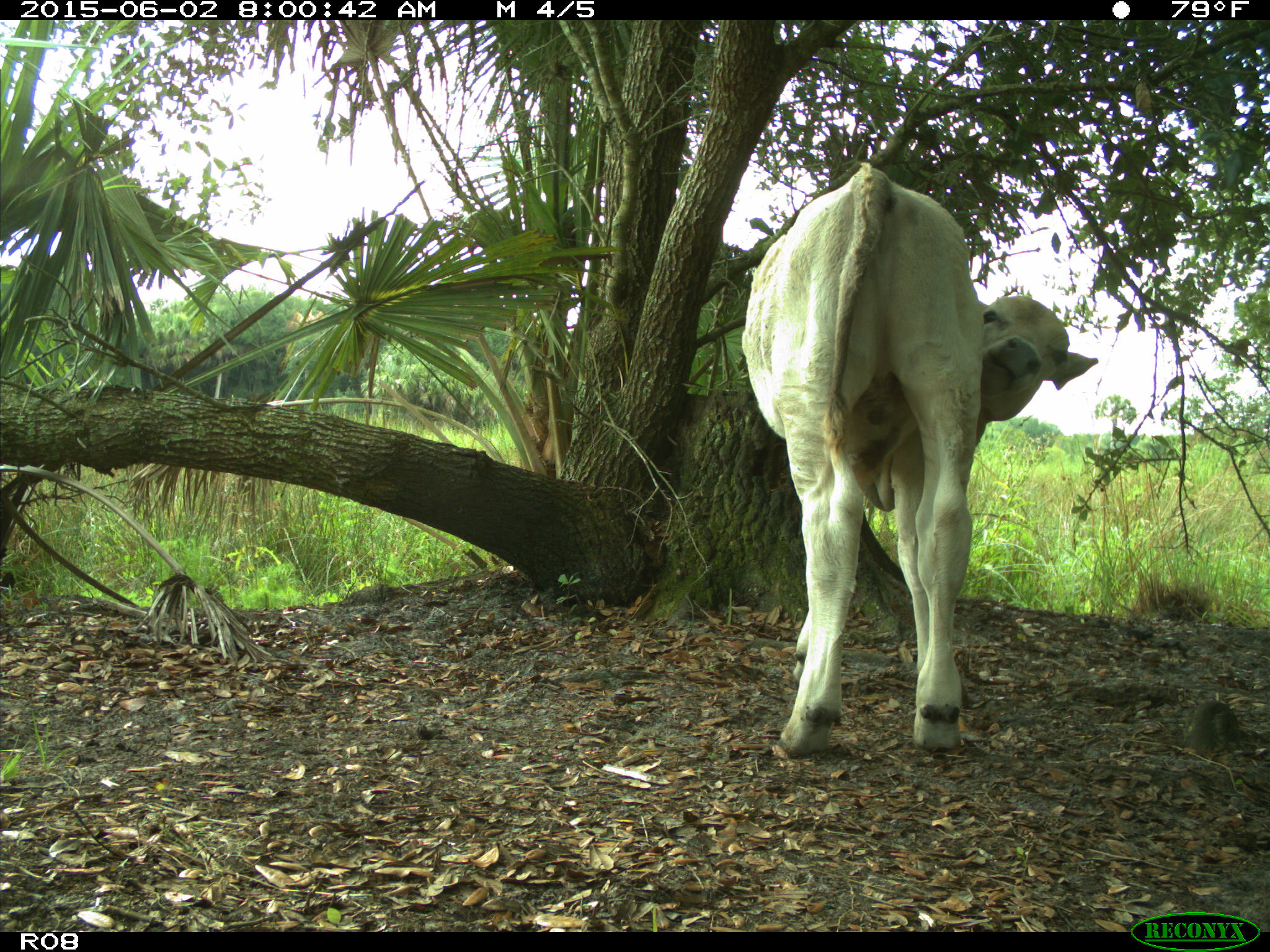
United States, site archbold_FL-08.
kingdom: Animalia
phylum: Chordata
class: Mammalia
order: Artiodactyla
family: Bovidae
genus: Bos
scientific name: Bos taurus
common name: domestic cow